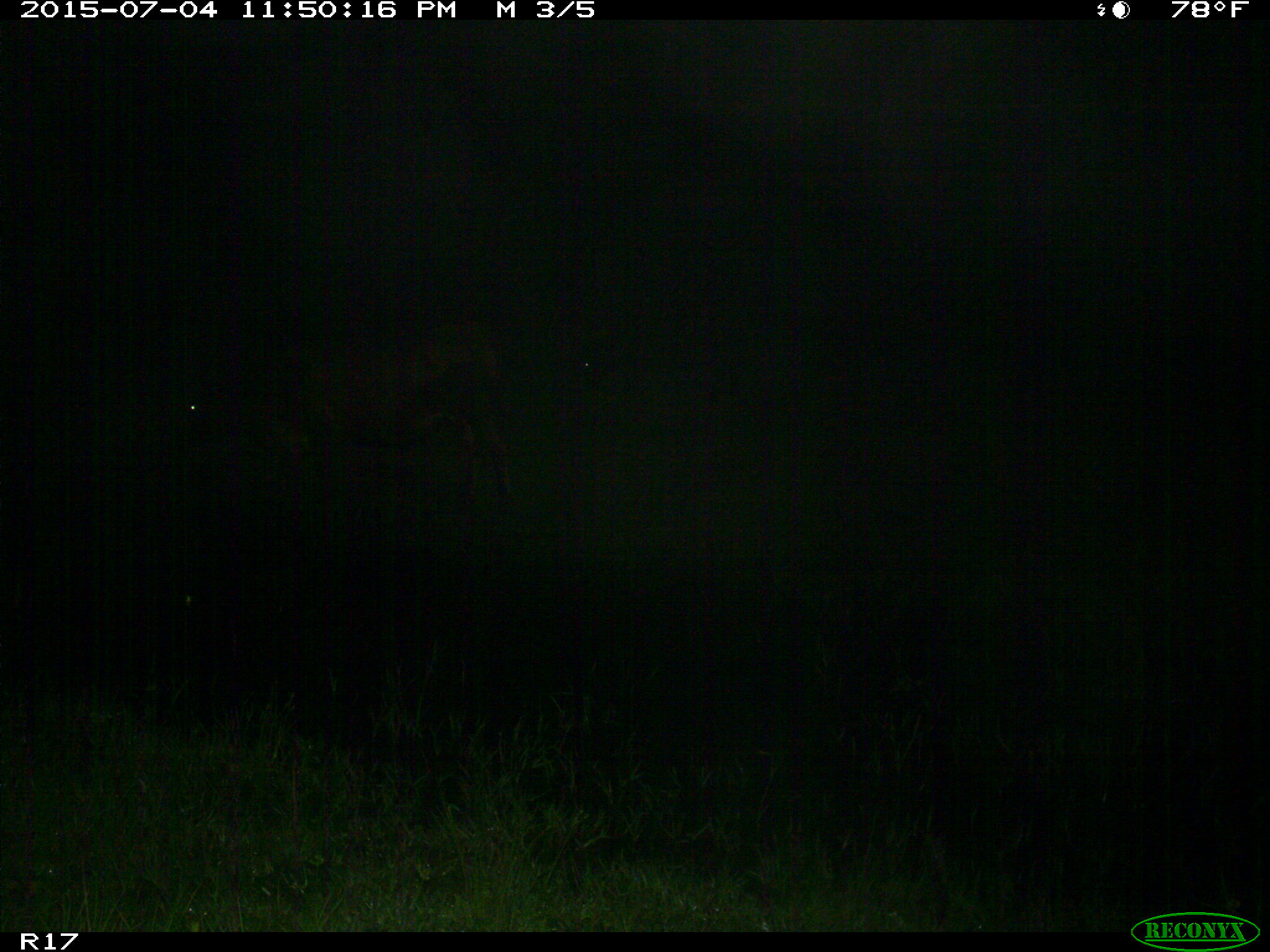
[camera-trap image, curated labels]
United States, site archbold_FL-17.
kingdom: Animalia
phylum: Chordata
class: Mammalia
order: Artiodactyla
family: Bovidae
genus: Bos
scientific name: Bos taurus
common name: domestic cow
Bos taurus (domestic cow).